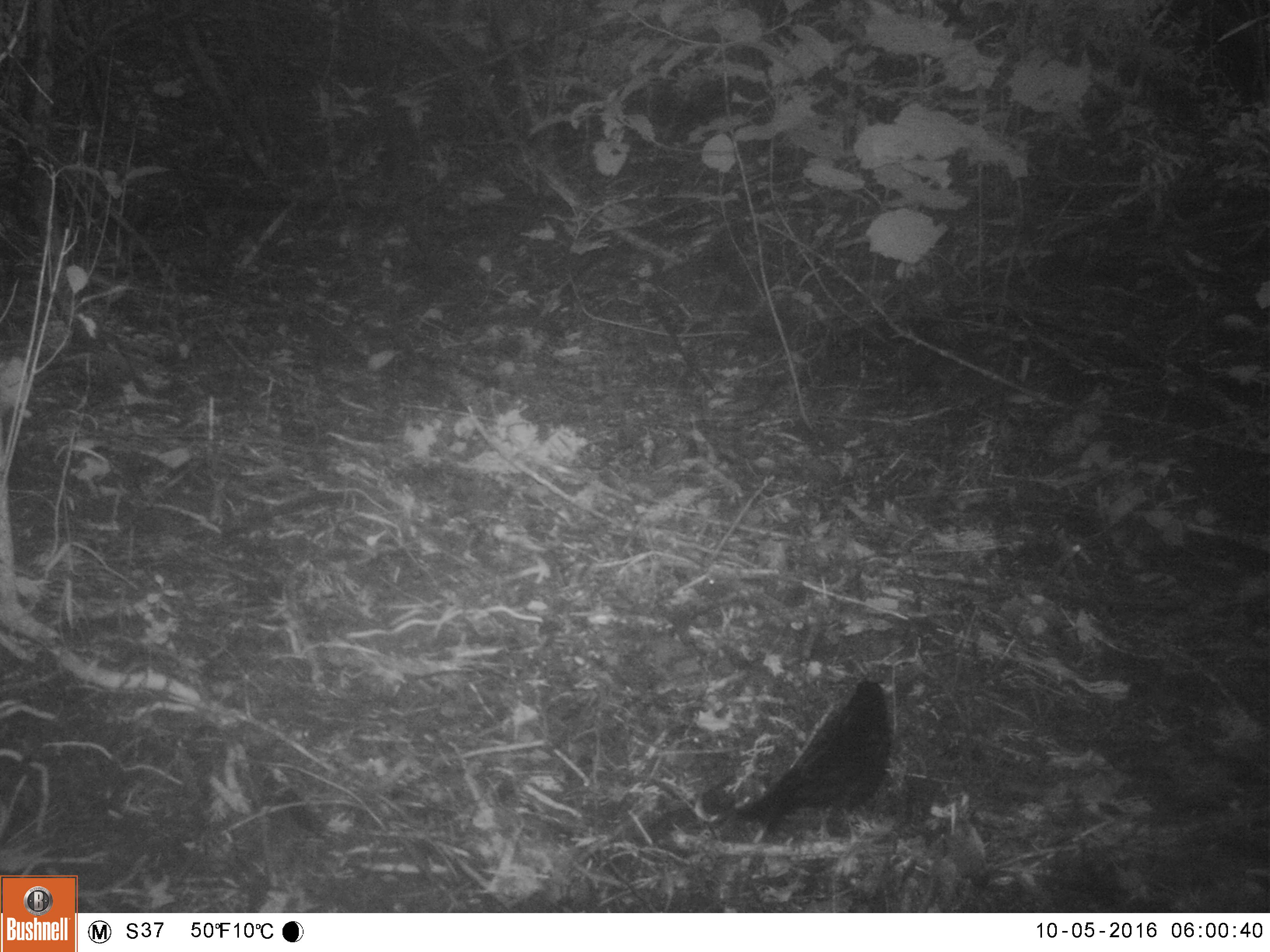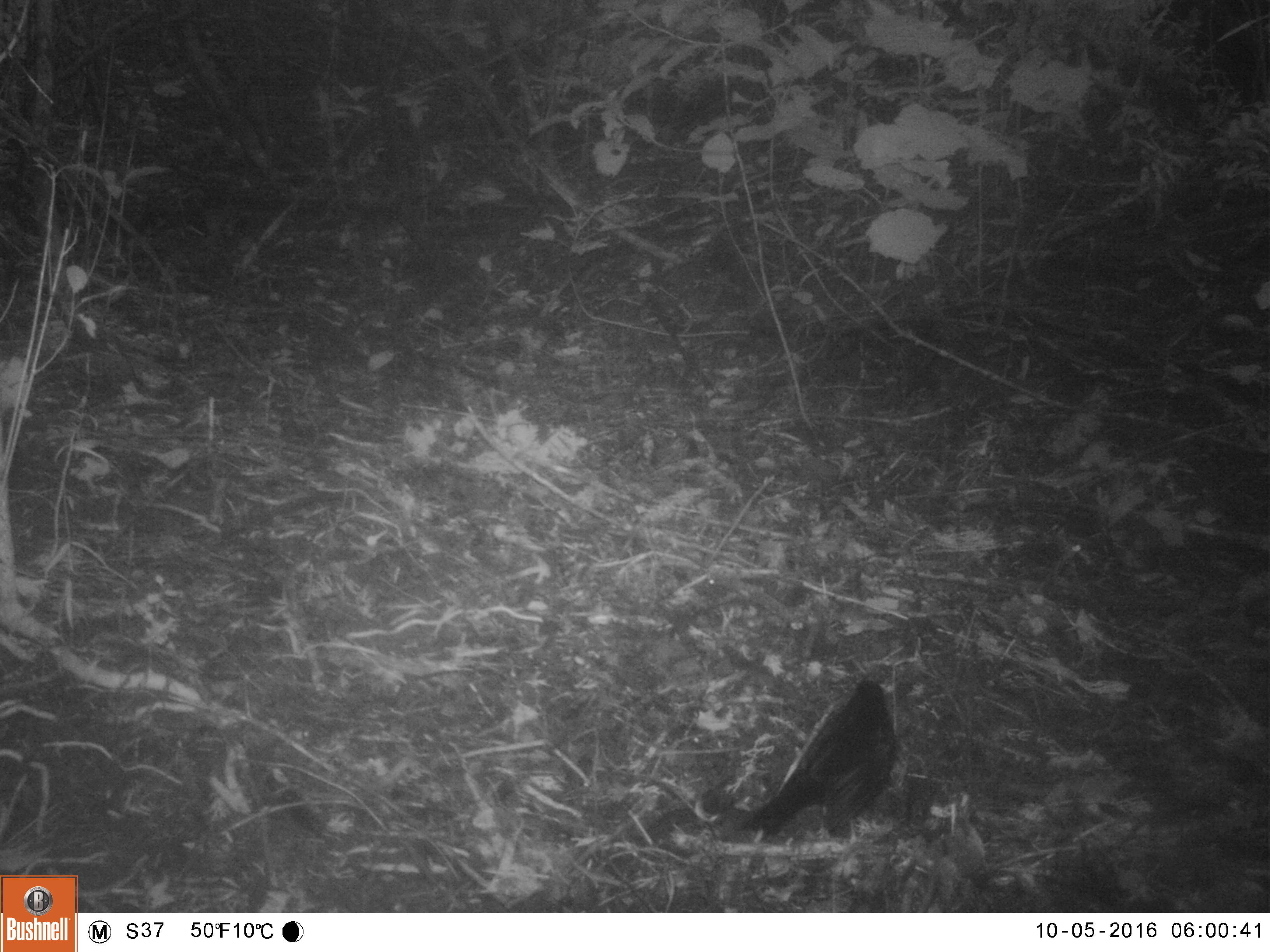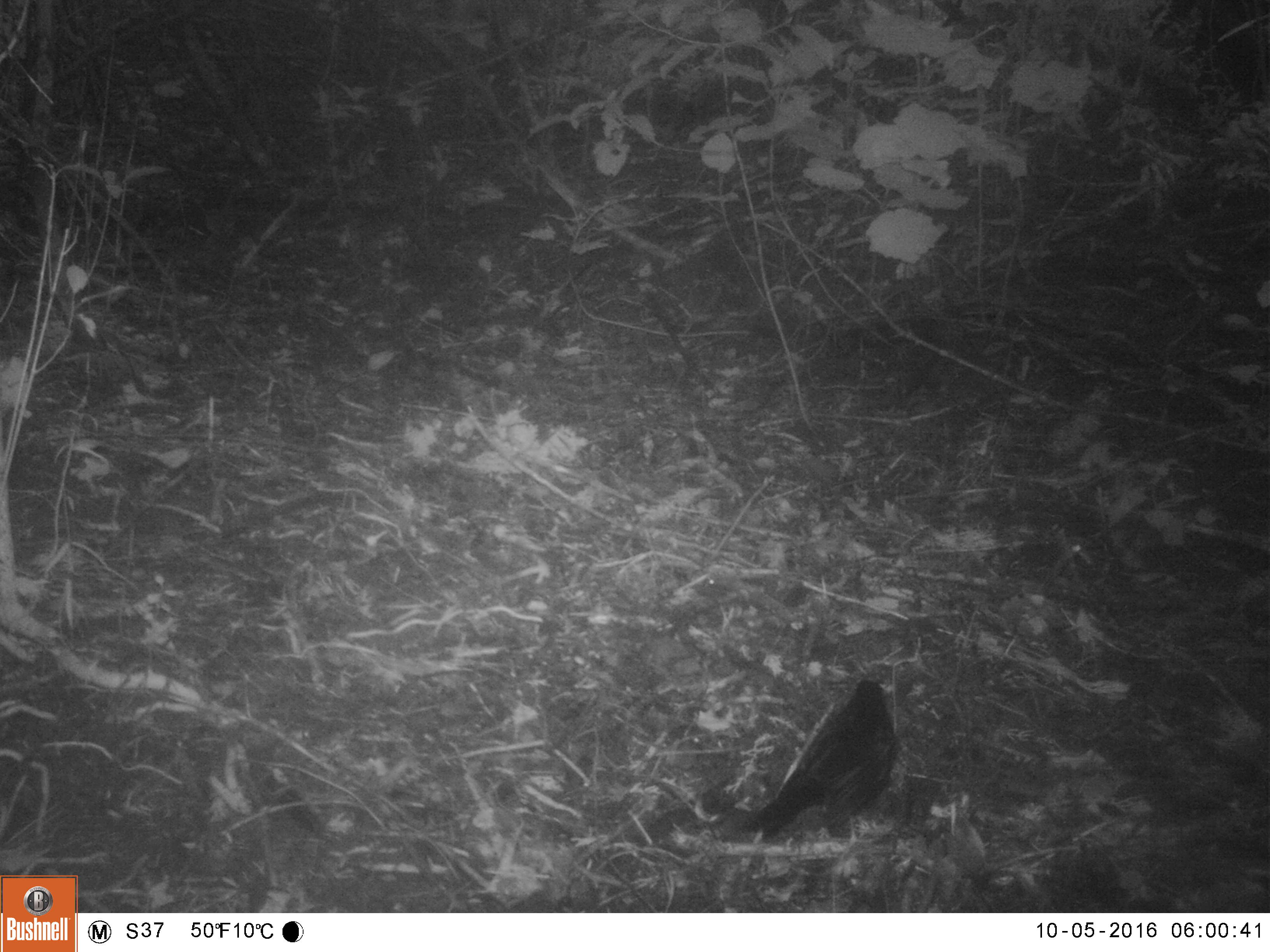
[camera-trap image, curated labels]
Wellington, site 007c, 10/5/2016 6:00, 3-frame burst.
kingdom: Animalia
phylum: Chordata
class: Aves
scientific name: Aves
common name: bird